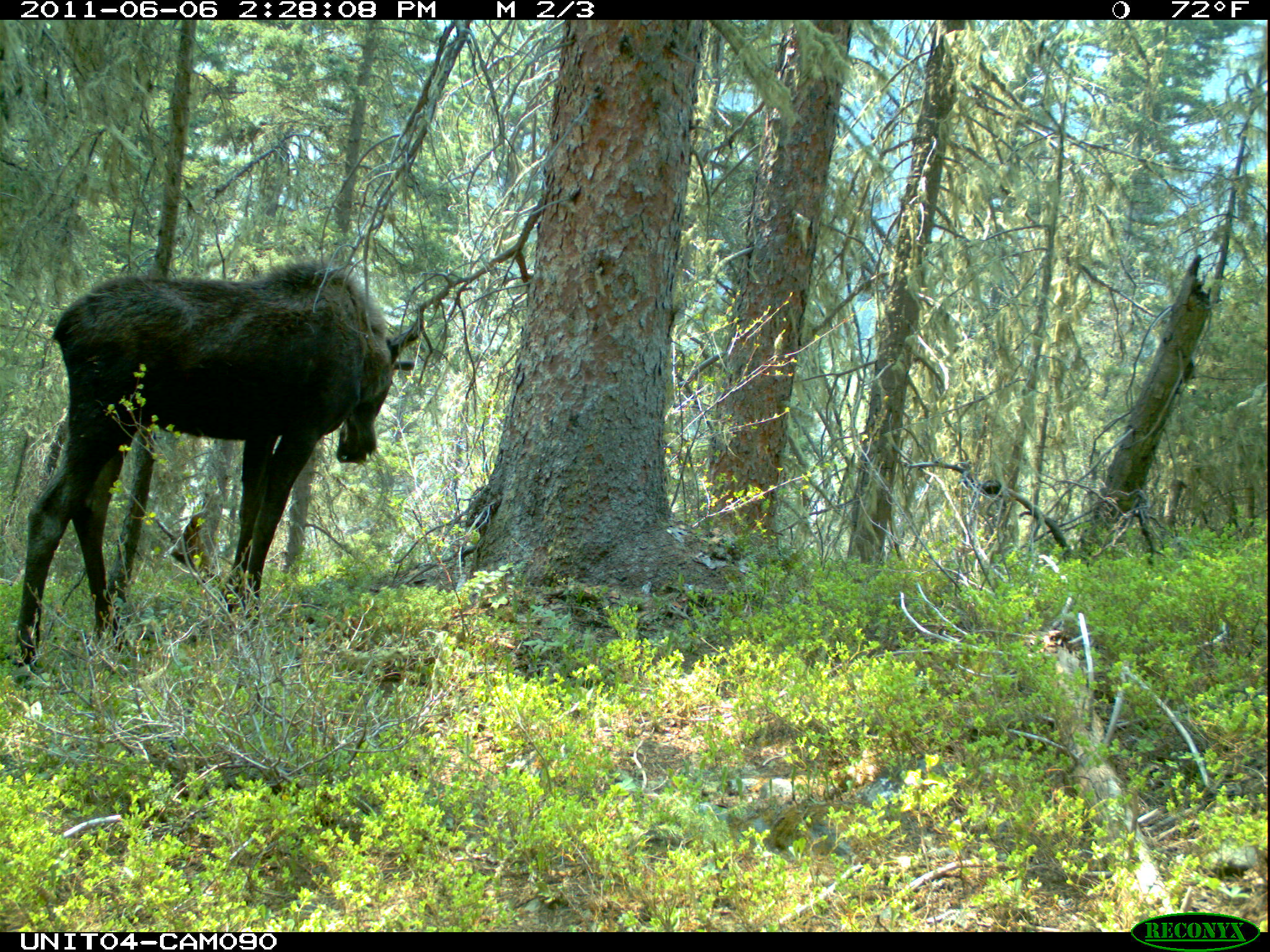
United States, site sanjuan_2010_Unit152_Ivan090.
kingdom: Animalia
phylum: Chordata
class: Mammalia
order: Artiodactyla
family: Cervidae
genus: Alces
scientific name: Alces alces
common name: moose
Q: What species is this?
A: Alces alces (moose).